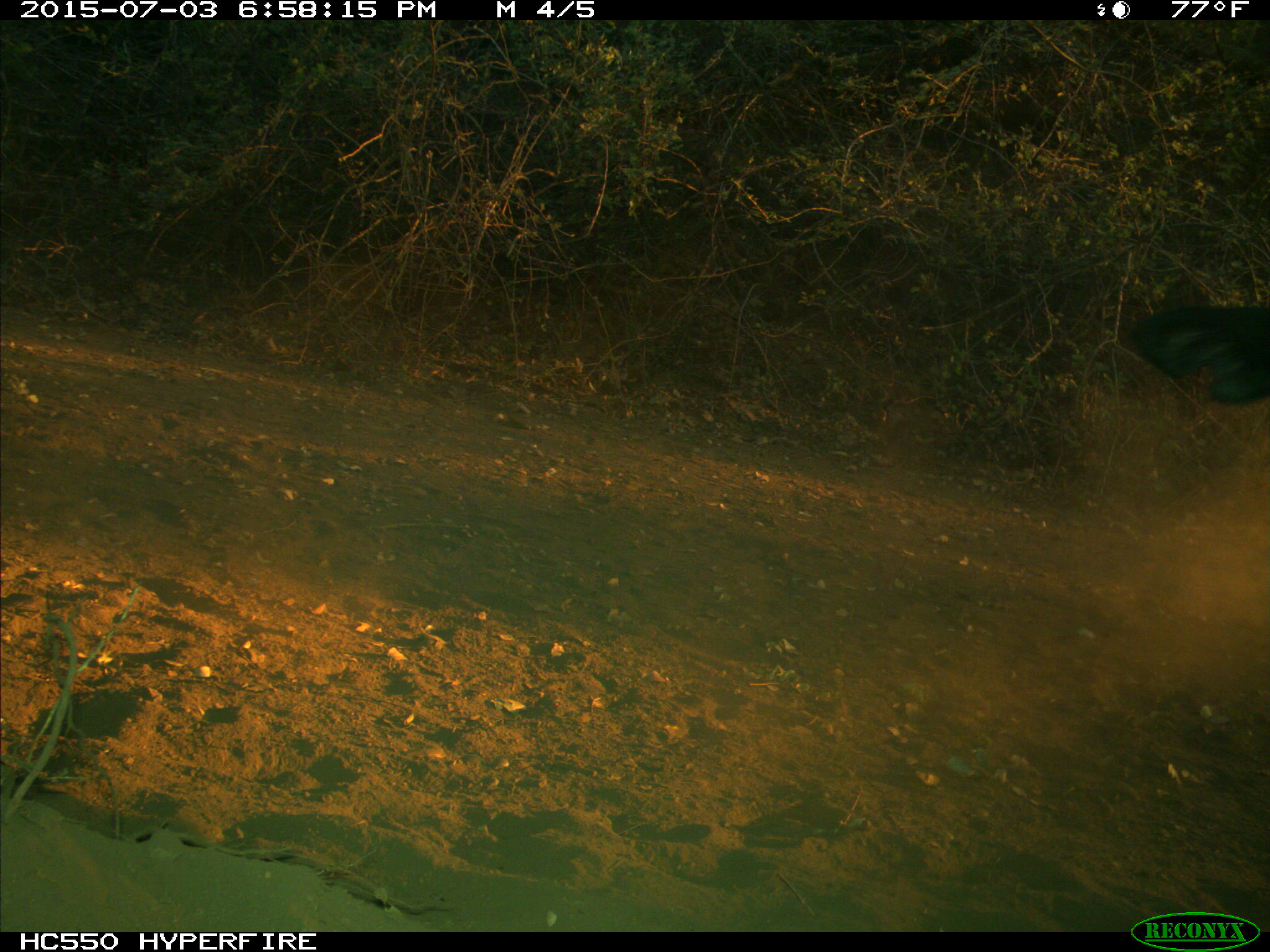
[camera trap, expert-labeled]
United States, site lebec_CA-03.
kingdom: Animalia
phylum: Chordata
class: Mammalia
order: Artiodactyla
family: Bovidae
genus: Bos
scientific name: Bos taurus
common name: domestic cow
Bos taurus (domestic cow).